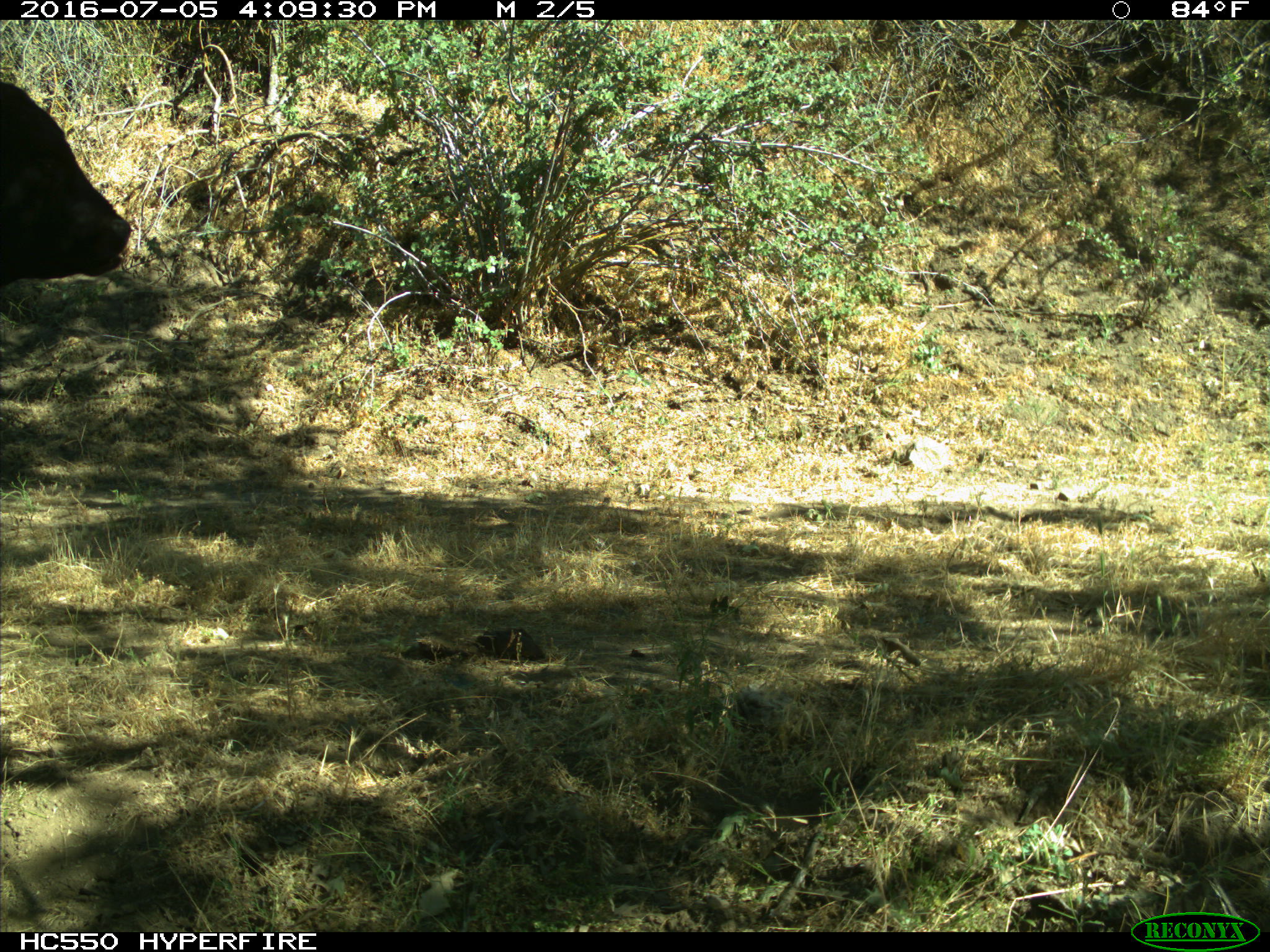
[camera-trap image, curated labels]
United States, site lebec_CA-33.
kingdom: Animalia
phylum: Chordata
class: Mammalia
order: Artiodactyla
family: Bovidae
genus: Bos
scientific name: Bos taurus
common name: domestic cow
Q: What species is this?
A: Bos taurus (domestic cow).